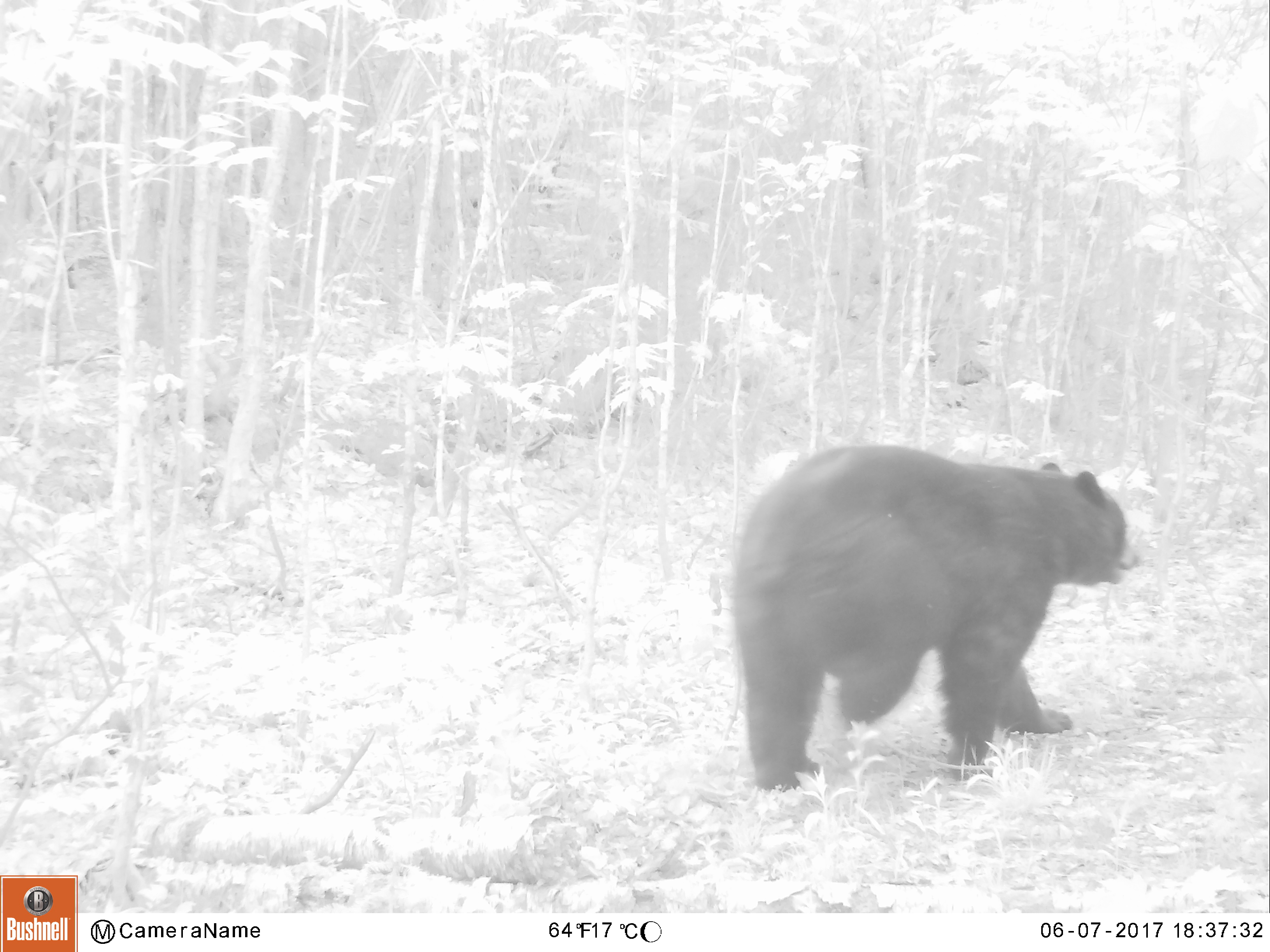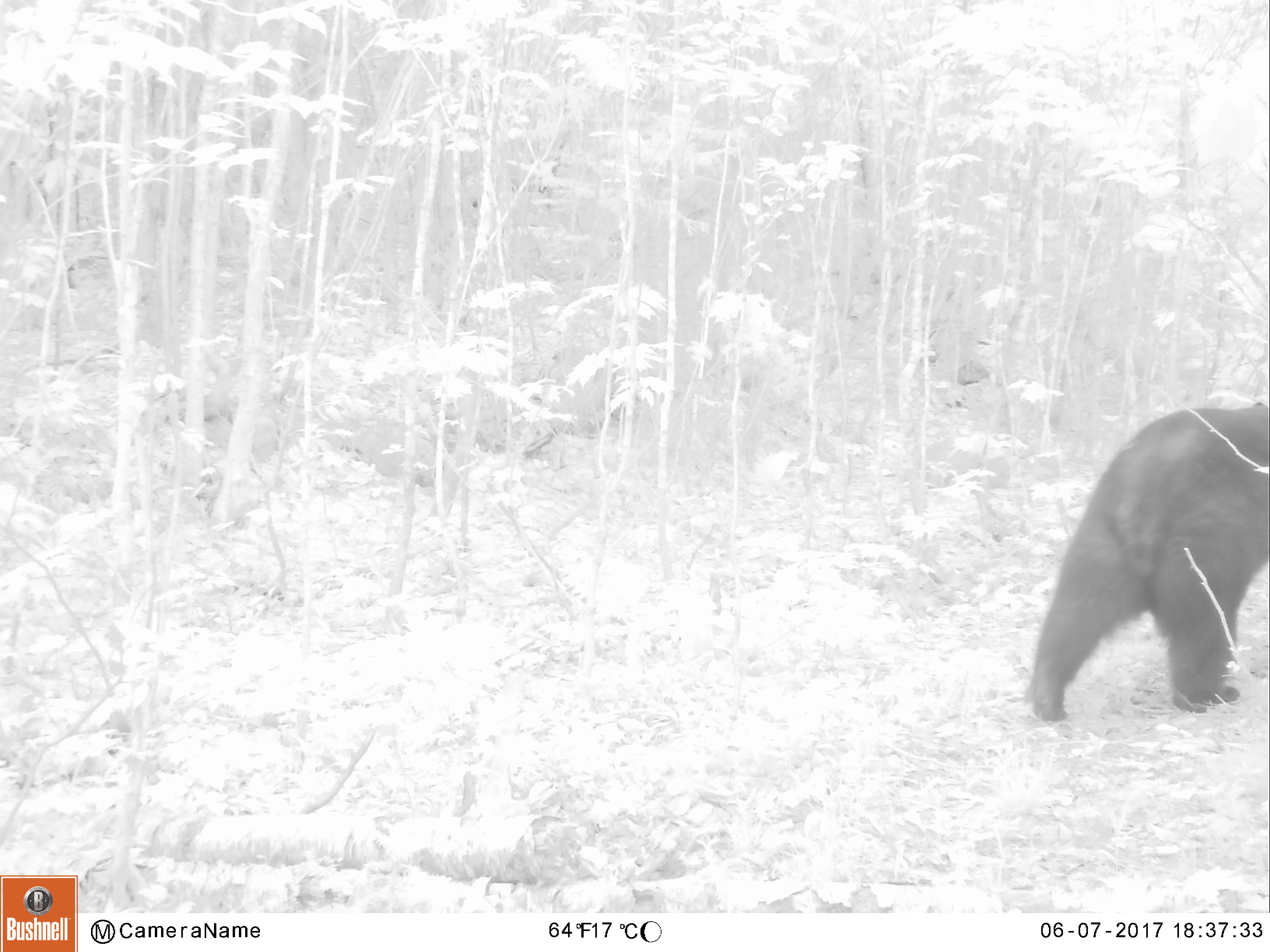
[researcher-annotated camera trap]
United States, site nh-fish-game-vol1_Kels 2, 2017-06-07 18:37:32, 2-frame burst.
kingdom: Animalia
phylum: Chordata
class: Mammalia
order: Carnivora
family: Ursidae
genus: Ursus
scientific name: Ursus americanus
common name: black bear